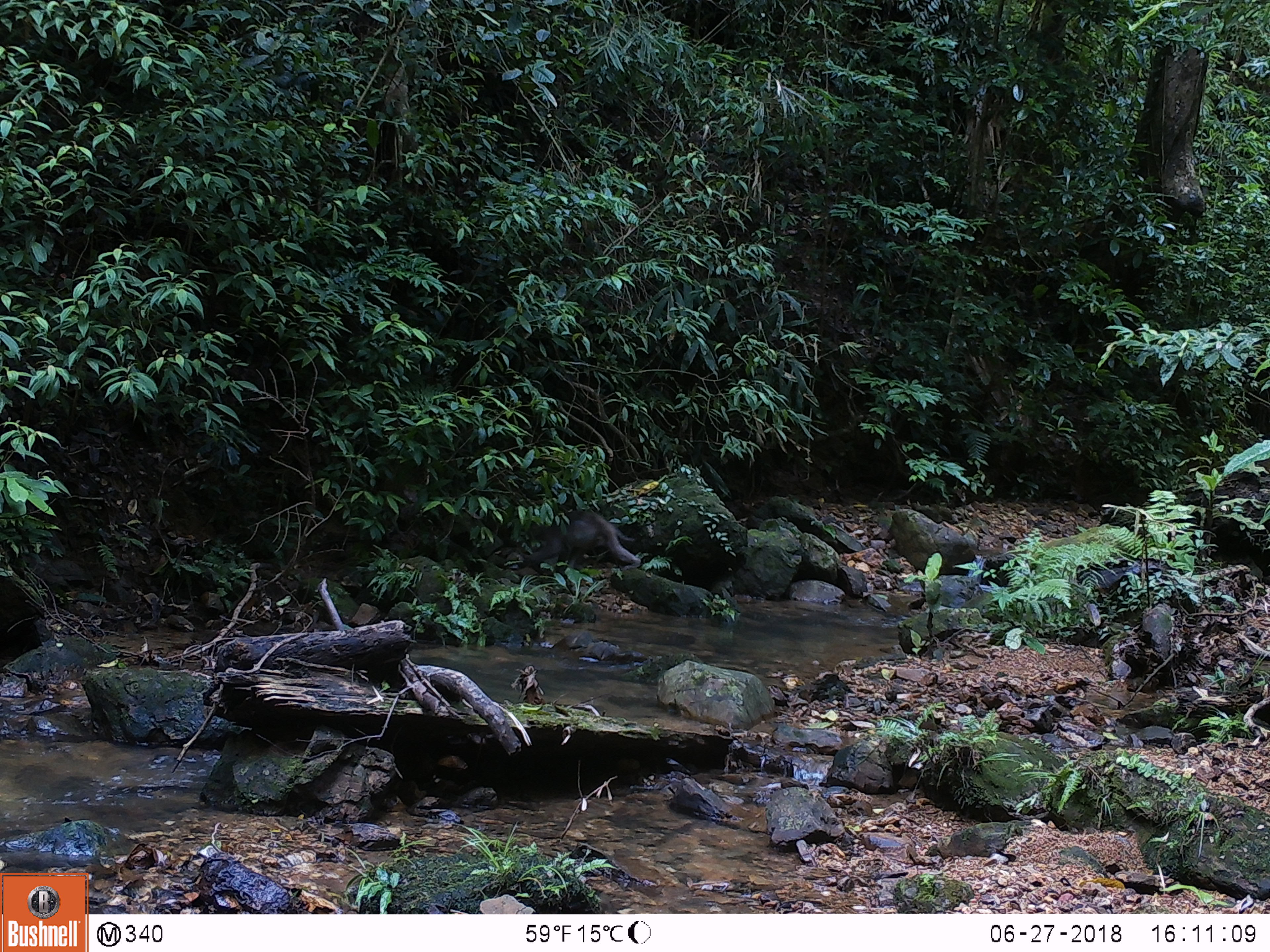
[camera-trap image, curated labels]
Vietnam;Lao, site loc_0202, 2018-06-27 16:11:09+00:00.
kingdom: Animalia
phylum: Chordata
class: Mammalia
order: Artiodactyla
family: Suidae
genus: Sus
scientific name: Sus scrofa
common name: eurasian wild pig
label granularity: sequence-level